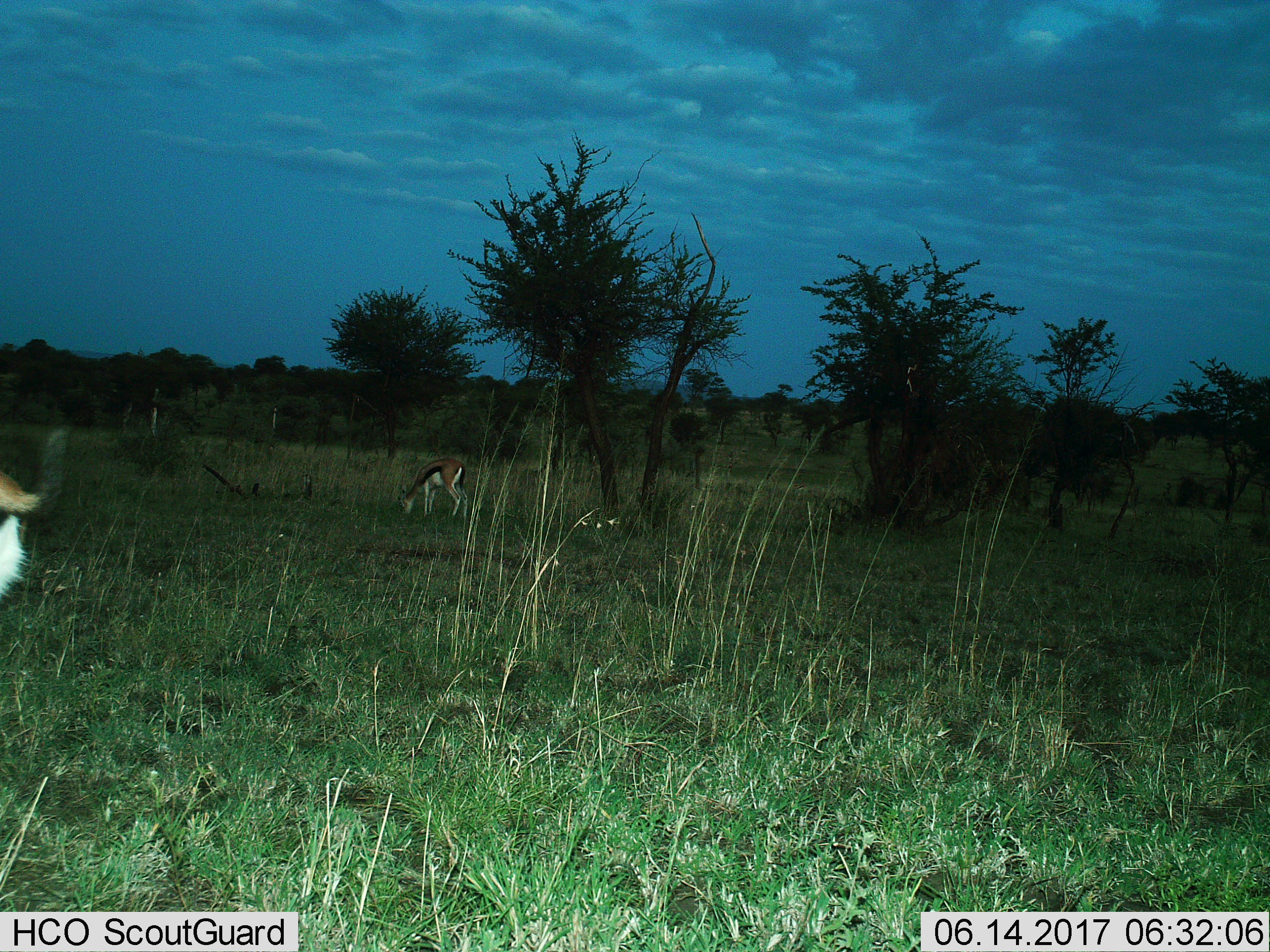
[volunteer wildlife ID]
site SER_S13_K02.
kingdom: Animalia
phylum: Chordata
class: Mammalia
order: Artiodactyla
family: Bovidae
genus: Eudorcas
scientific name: Eudorcas thomsonii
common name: thomson's gazelle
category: gazellethomsons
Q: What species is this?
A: Gazellethomsons (thomson's gazelle) (Eudorcas thomsonii).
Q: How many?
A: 2.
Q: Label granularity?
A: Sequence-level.